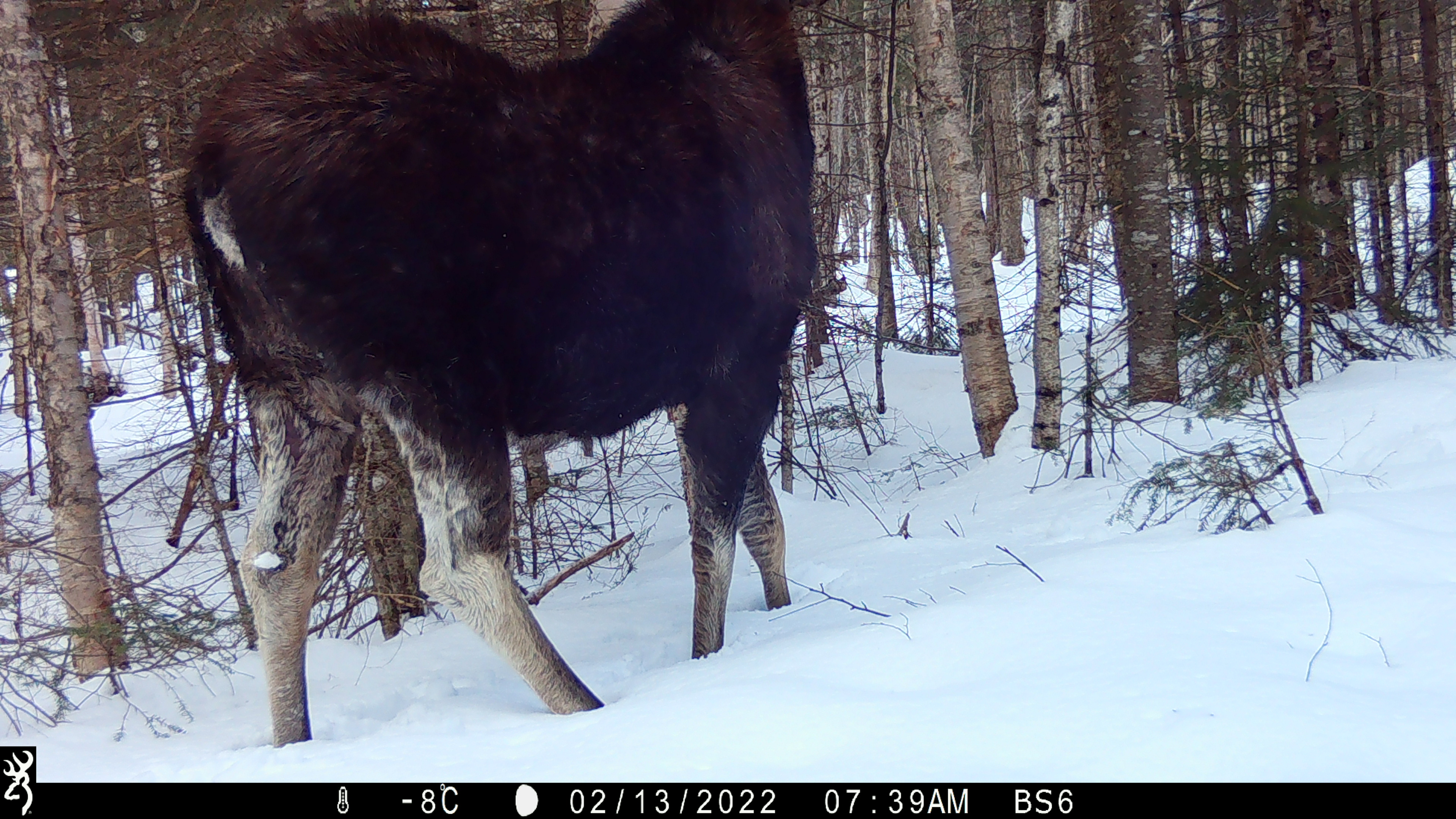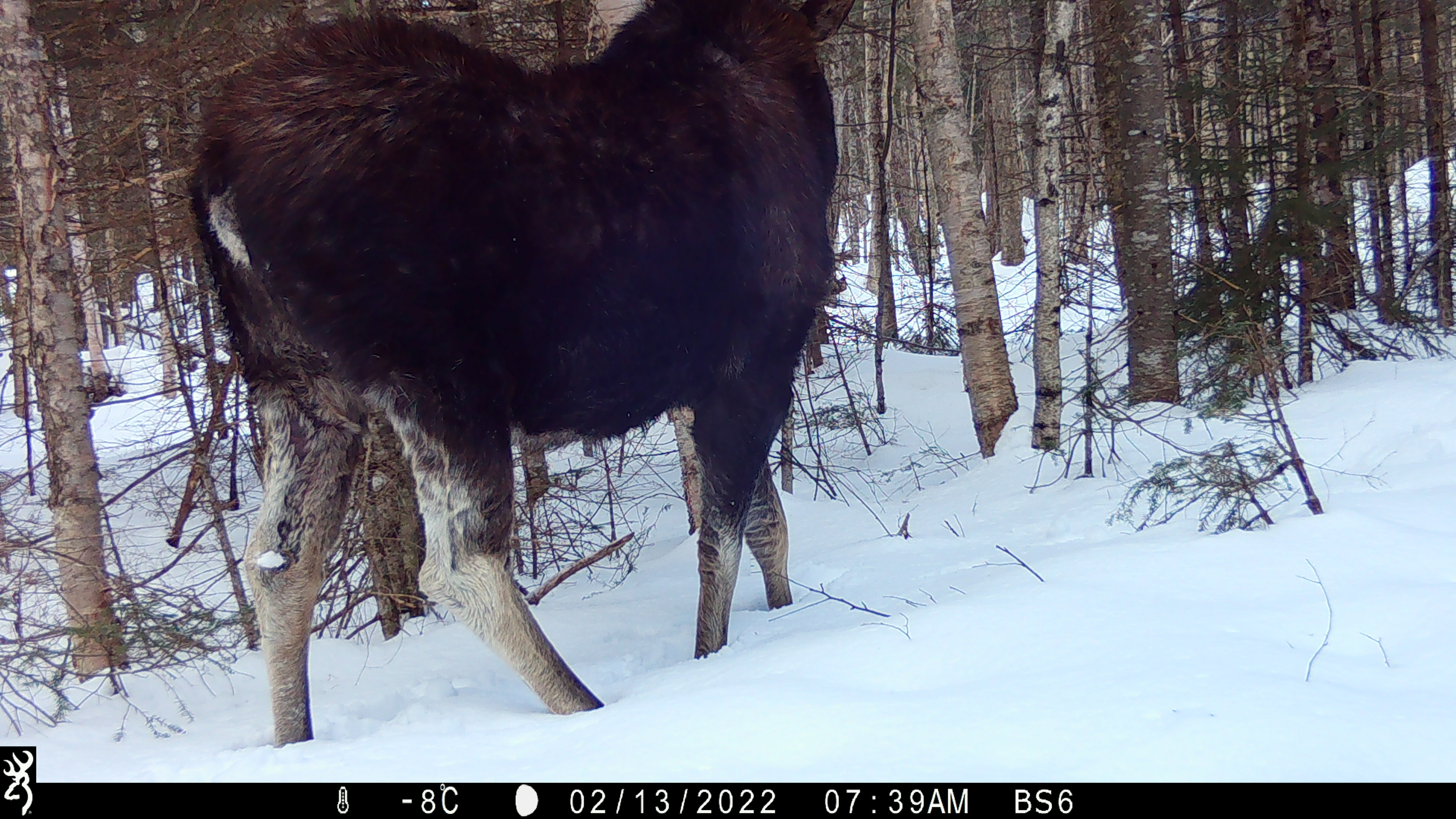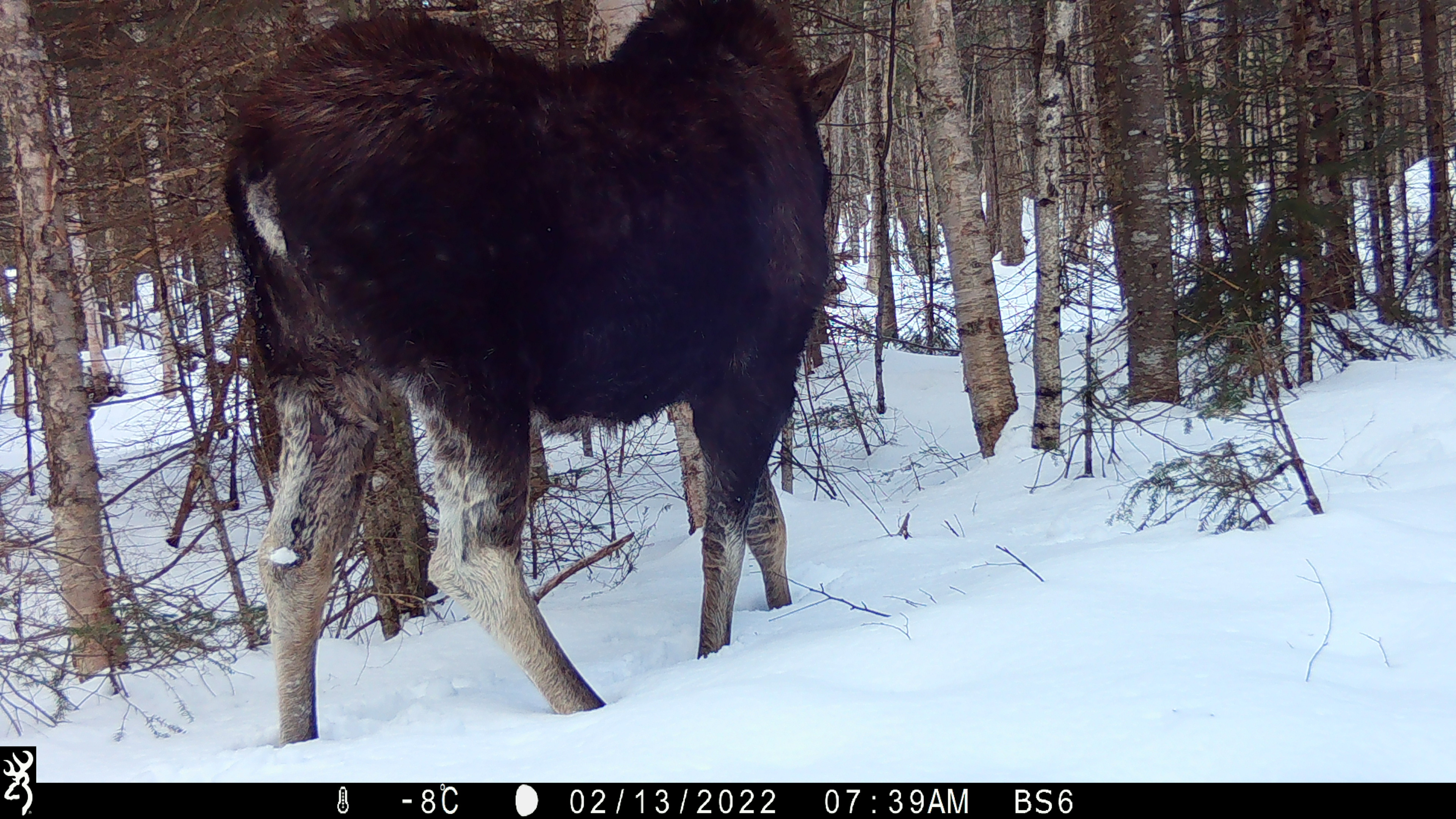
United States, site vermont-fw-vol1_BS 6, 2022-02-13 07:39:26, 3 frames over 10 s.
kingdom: Animalia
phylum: Chordata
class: Mammalia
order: Artiodactyla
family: Cervidae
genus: Alces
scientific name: Alces alces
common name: moose